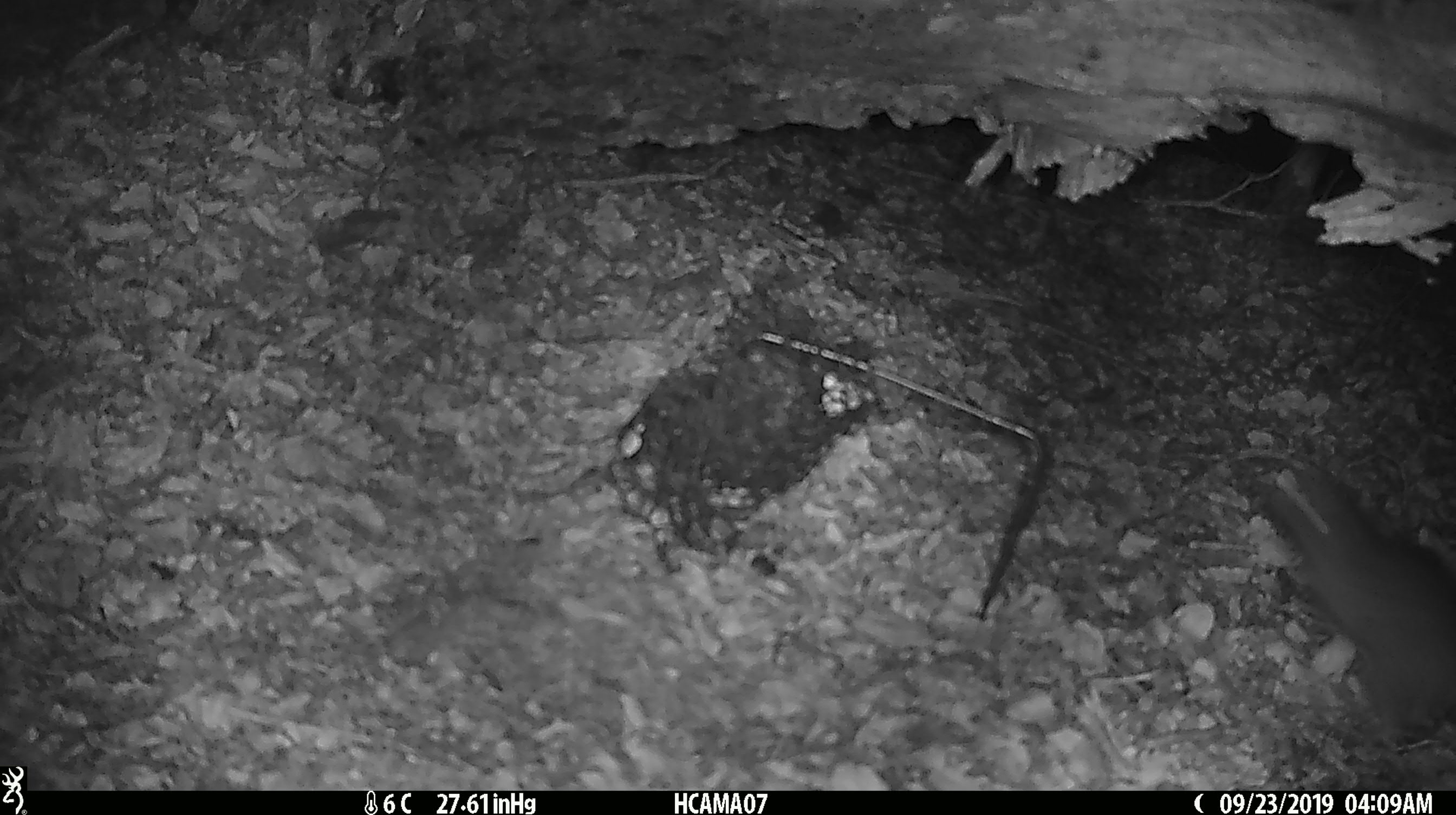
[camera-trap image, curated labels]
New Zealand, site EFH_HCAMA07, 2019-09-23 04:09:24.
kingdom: Animalia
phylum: Chordata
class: Mammalia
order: Rodentia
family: Muridae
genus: Rattus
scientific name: Rattus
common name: rat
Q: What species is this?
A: Rat (Rattus).